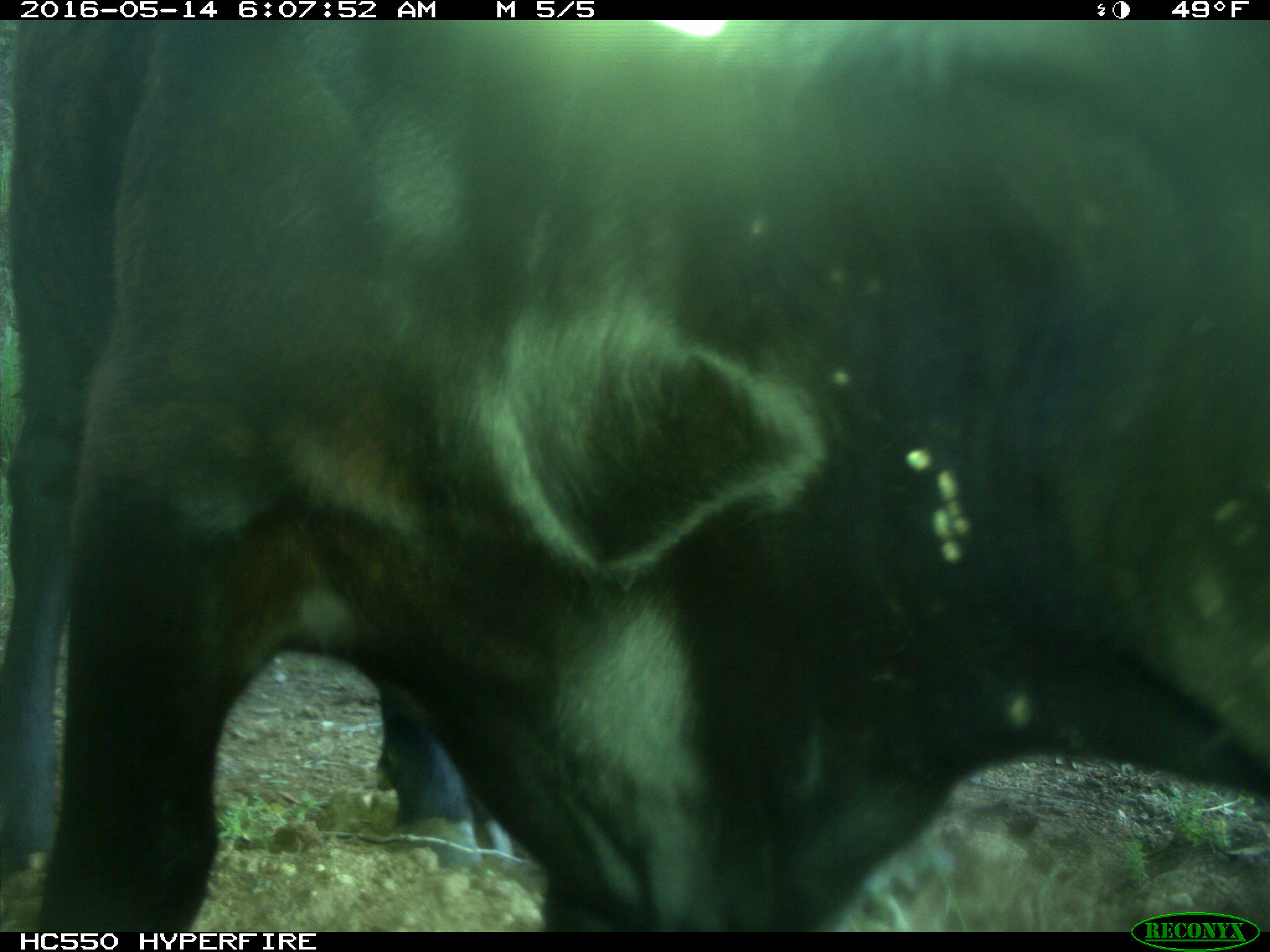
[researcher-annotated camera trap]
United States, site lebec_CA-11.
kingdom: Animalia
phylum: Chordata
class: Mammalia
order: Artiodactyla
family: Bovidae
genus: Bos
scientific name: Bos taurus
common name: domestic cow